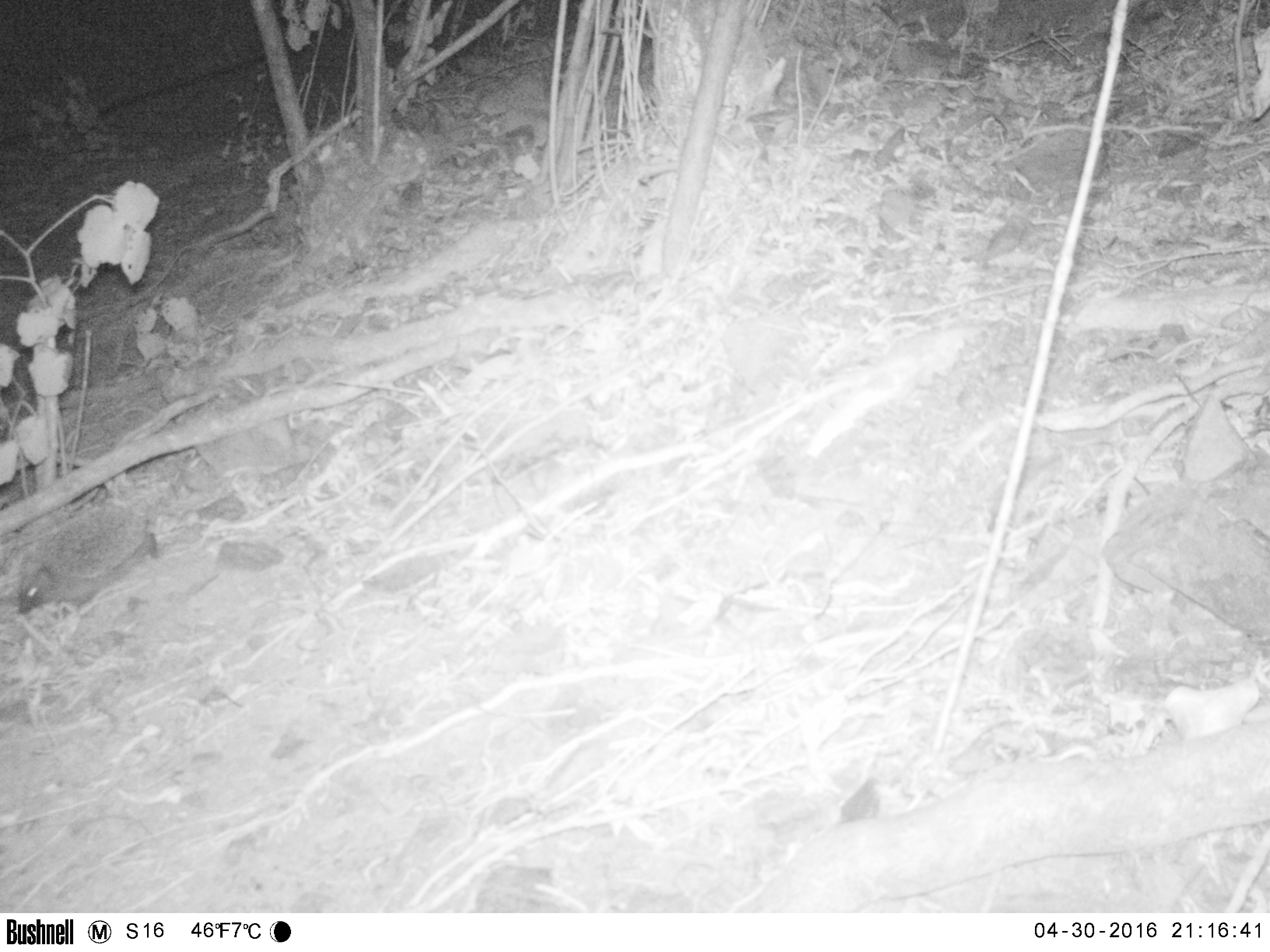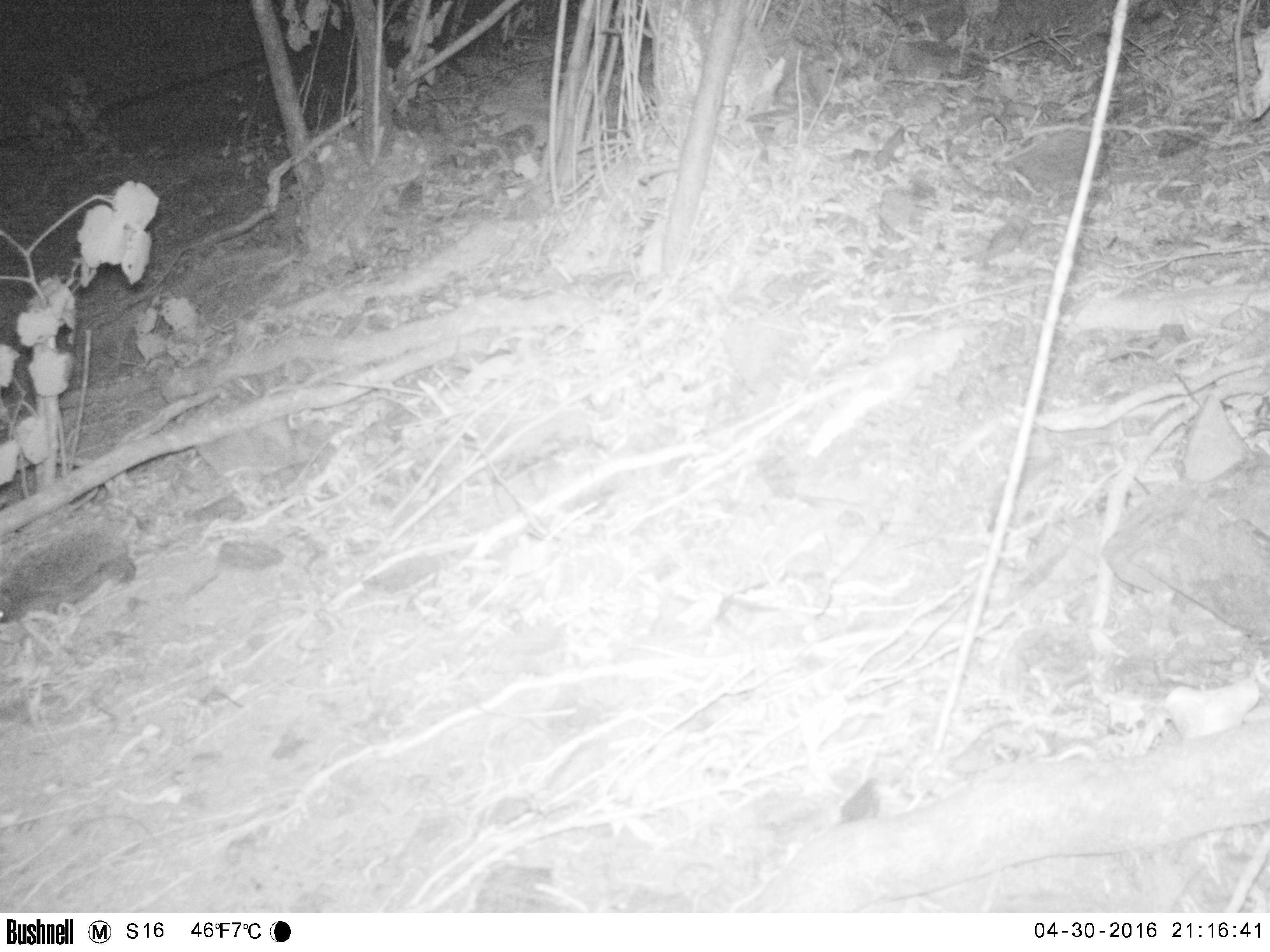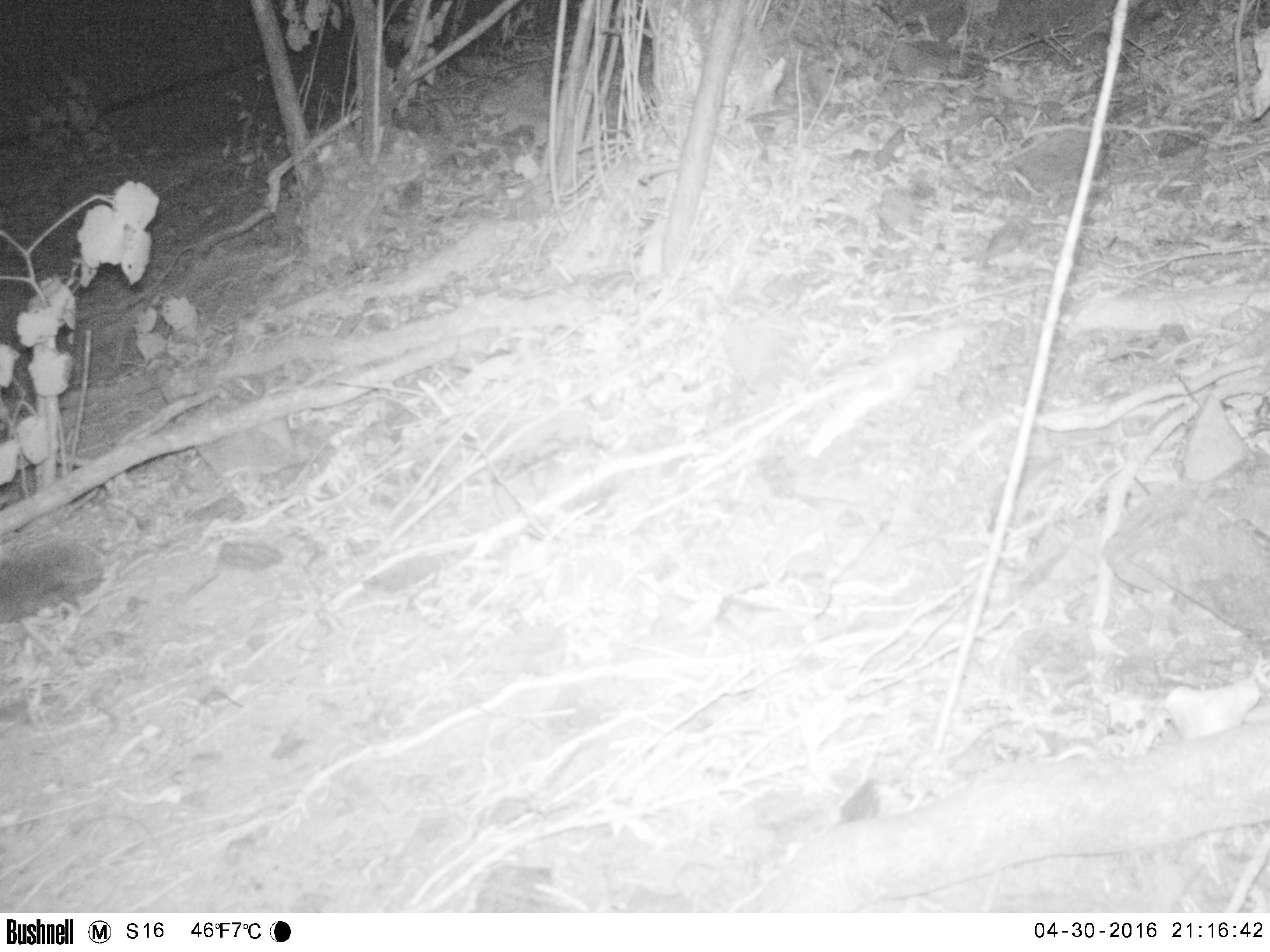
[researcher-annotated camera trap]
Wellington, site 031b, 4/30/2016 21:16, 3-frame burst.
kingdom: Animalia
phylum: Chordata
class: Mammalia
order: Eulipotyphla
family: Erinaceidae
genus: Erinaceus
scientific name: Erinaceus europaeus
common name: hedgehog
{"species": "hedgehog (Erinaceus europaeus)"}